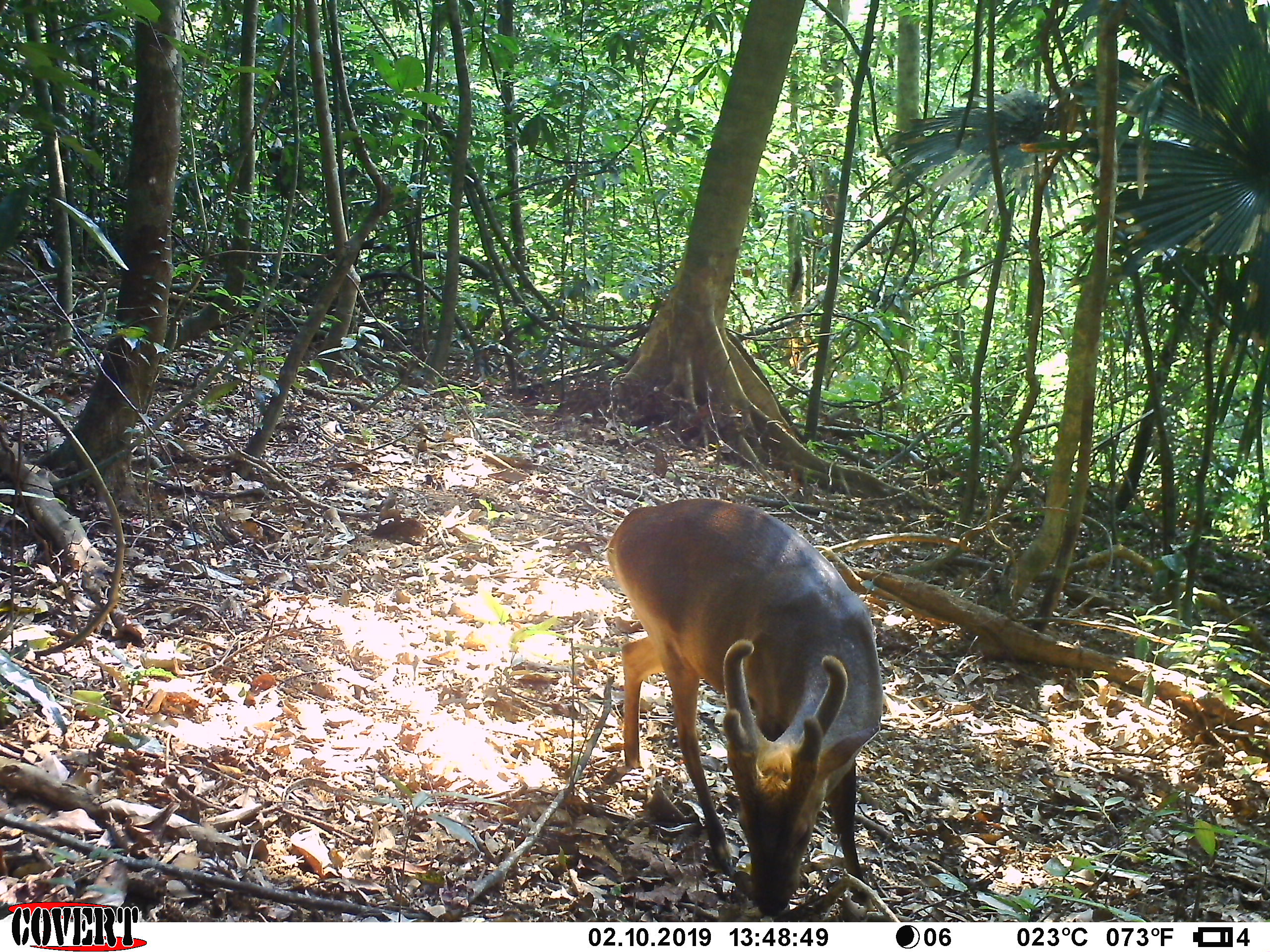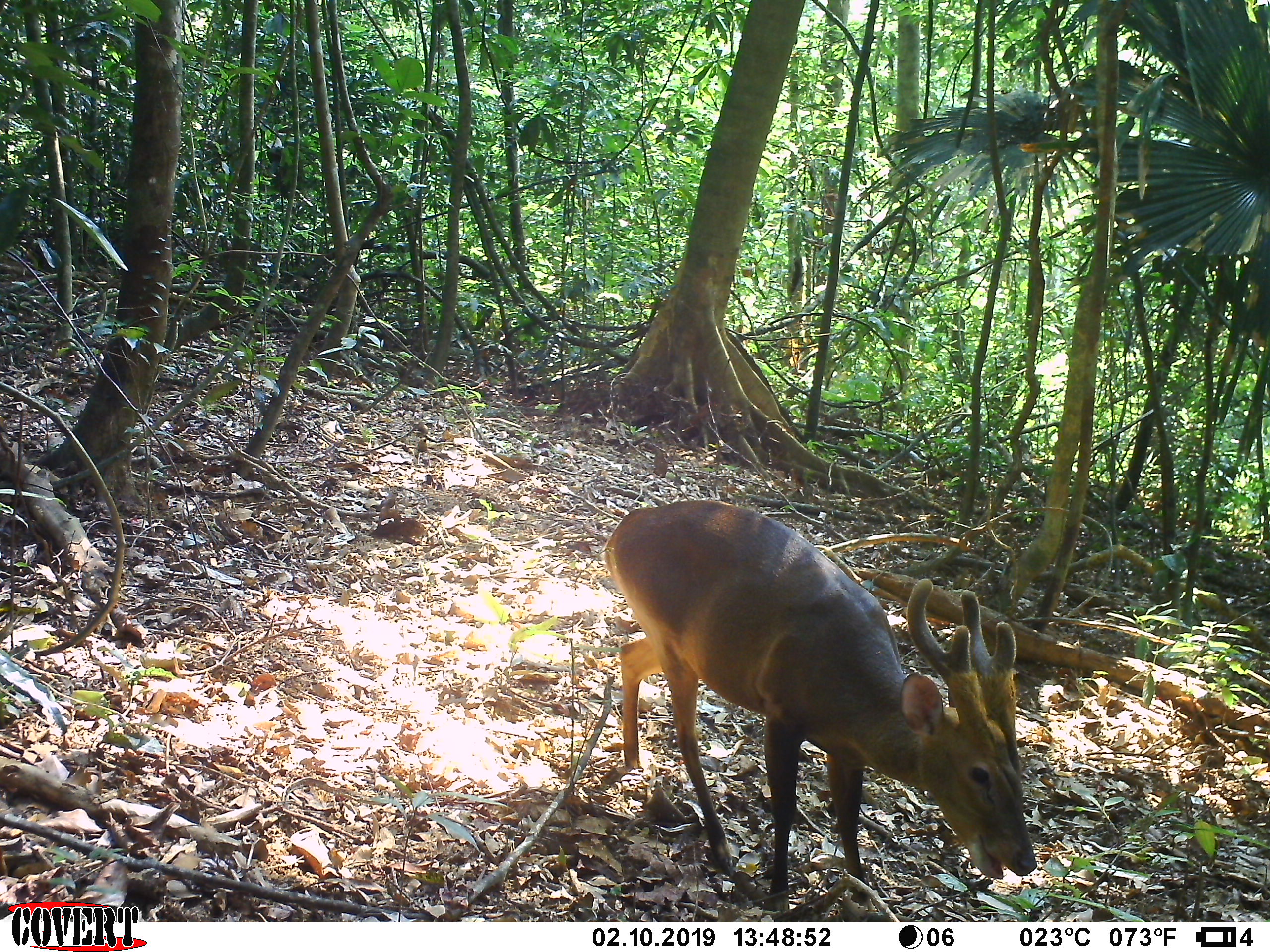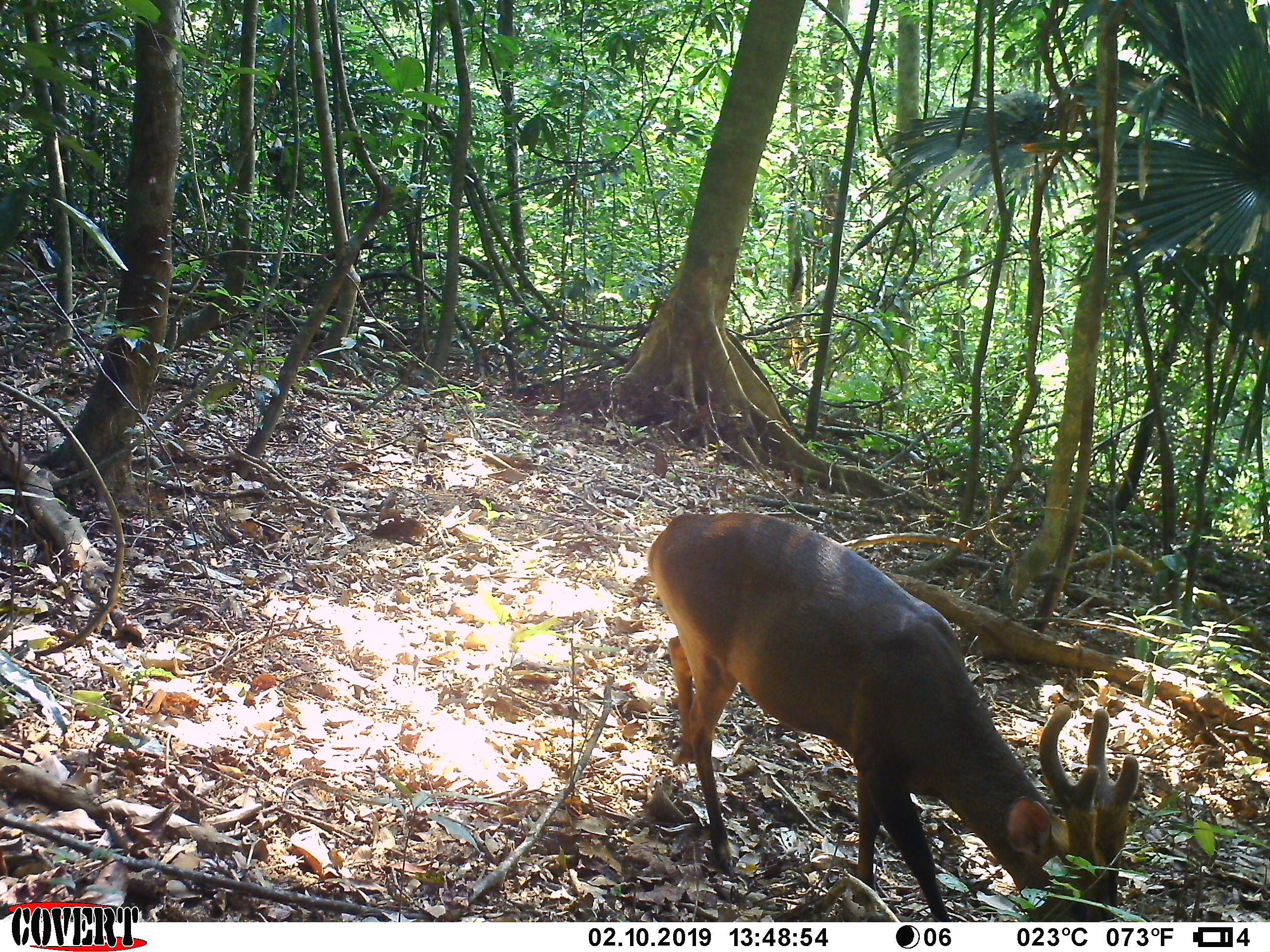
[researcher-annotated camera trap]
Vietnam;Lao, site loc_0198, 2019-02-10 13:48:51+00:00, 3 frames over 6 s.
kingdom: Animalia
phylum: Chordata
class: Mammalia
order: Artiodactyla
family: Cervidae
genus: Muntiacus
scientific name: Muntiacus vuquangensis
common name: large-antlered muntjac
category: large antlered muntjac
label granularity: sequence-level